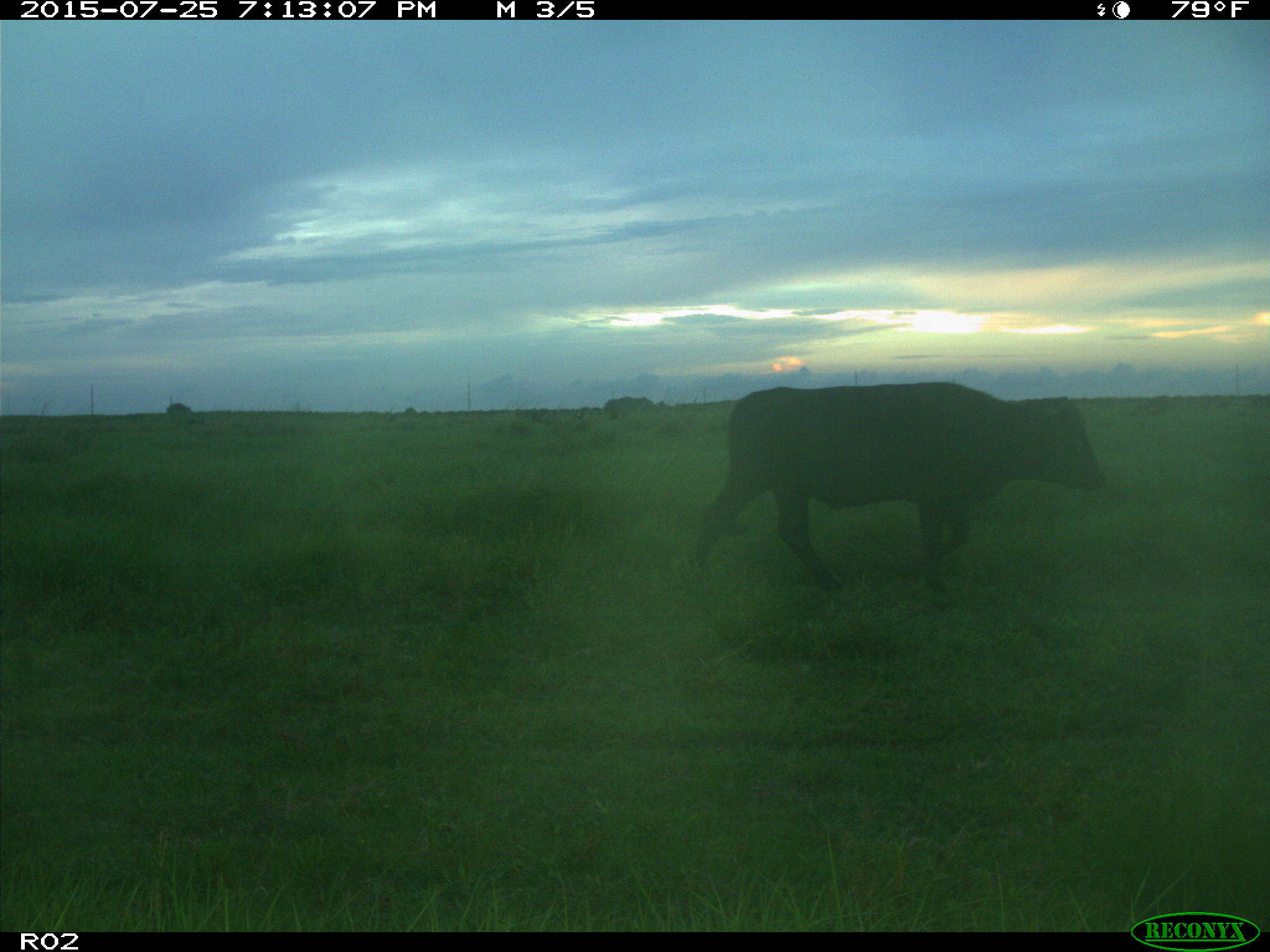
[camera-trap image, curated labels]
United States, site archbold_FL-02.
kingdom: Animalia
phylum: Chordata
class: Mammalia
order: Artiodactyla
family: Bovidae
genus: Bos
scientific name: Bos taurus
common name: domestic cow